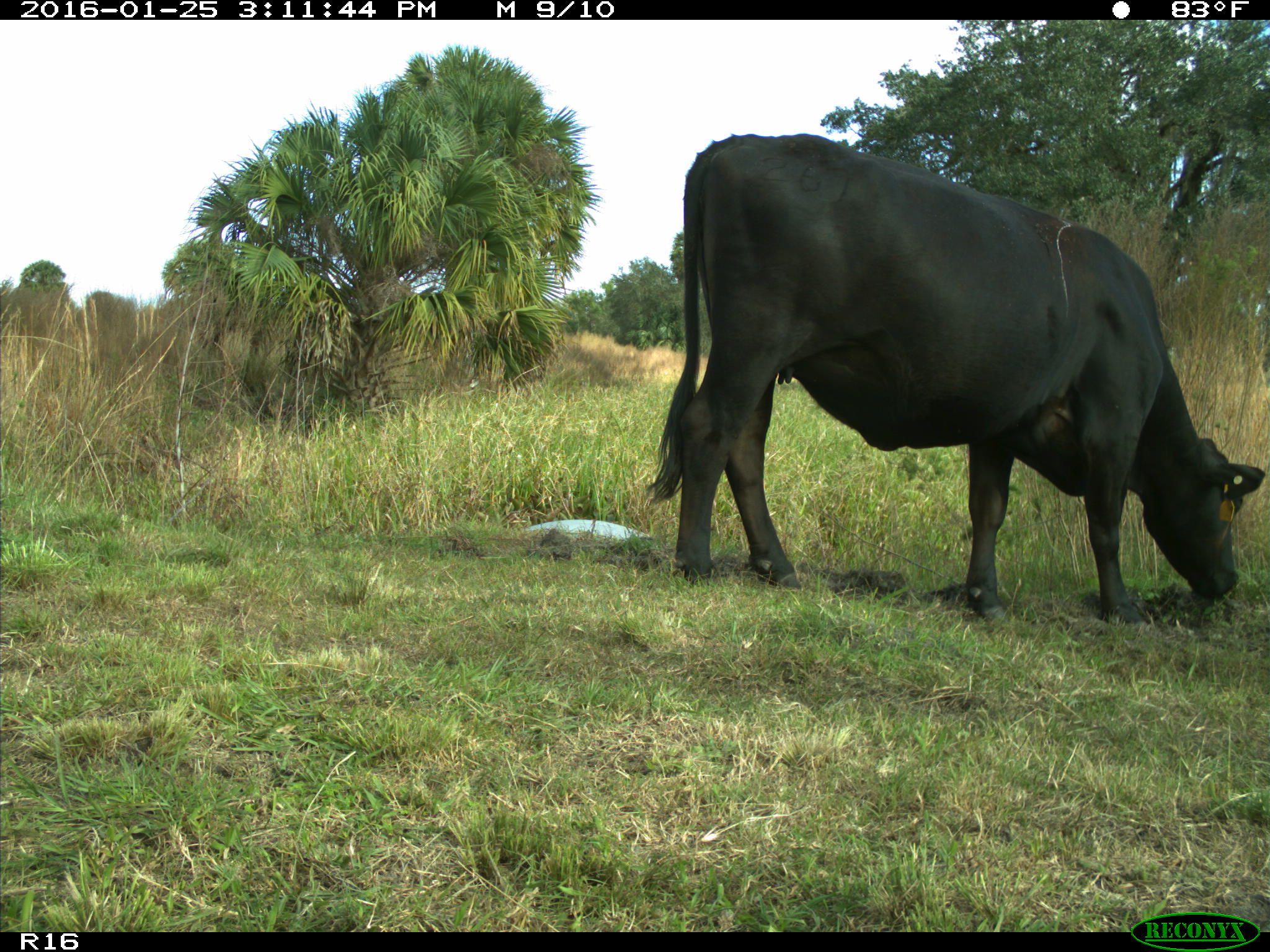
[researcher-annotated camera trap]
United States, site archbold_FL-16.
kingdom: Animalia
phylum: Chordata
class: Mammalia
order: Artiodactyla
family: Bovidae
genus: Bos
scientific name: Bos taurus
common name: domestic cow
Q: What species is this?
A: Bos taurus (domestic cow).